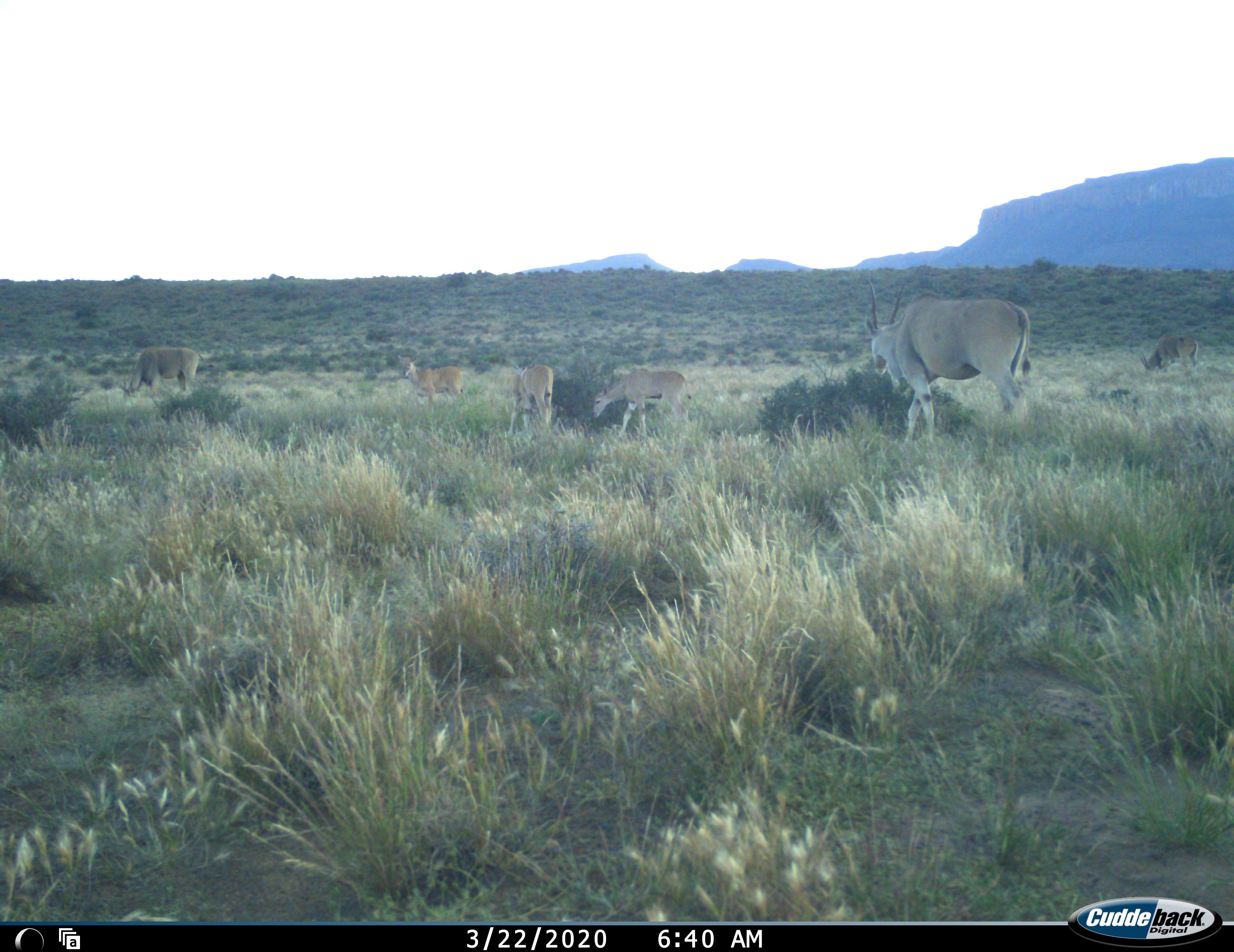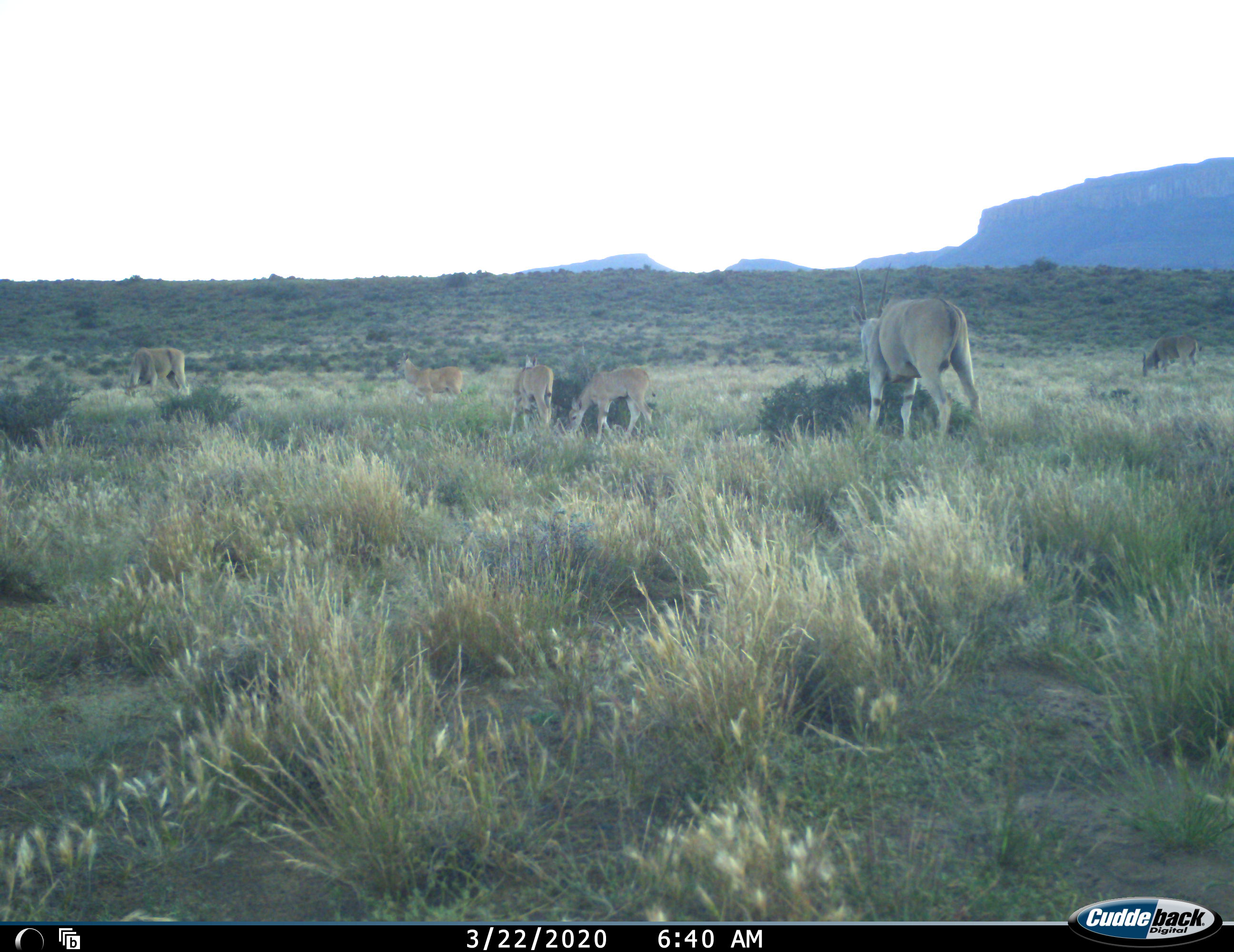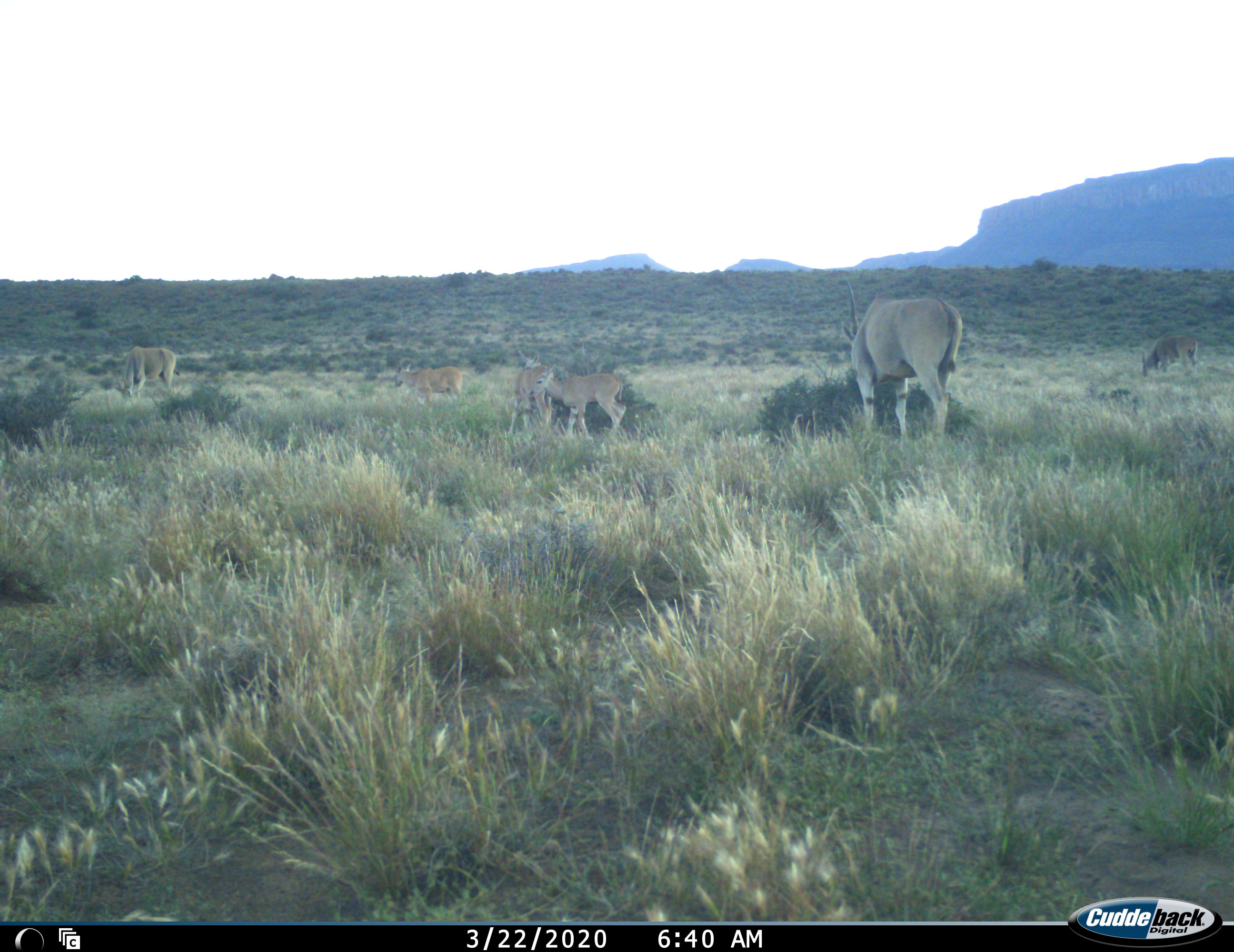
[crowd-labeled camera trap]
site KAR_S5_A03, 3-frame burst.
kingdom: Animalia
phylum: Chordata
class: Mammalia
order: Artiodactyla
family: Bovidae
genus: Tragelaphus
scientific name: Tragelaphus oryx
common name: eland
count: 6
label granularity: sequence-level